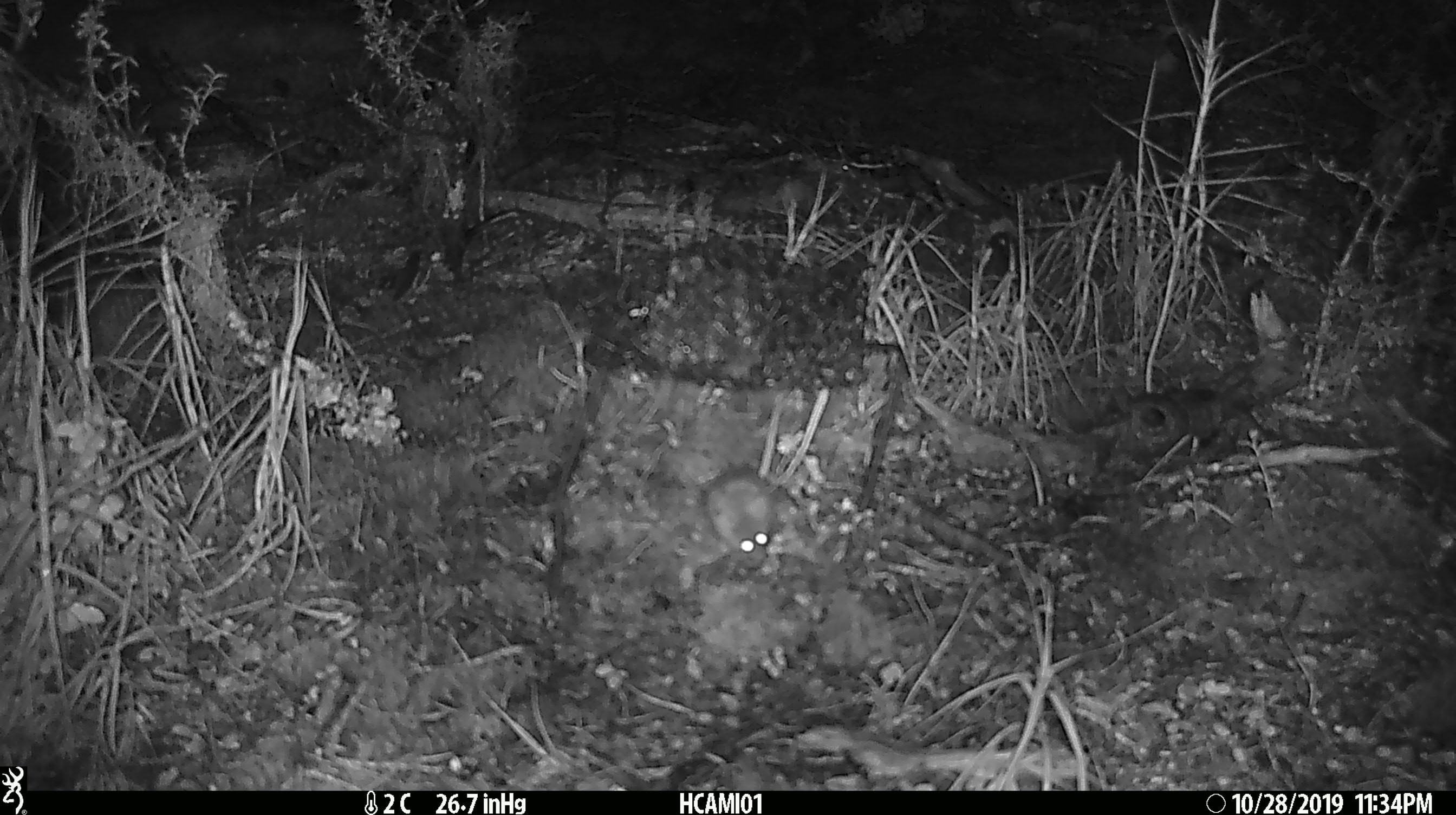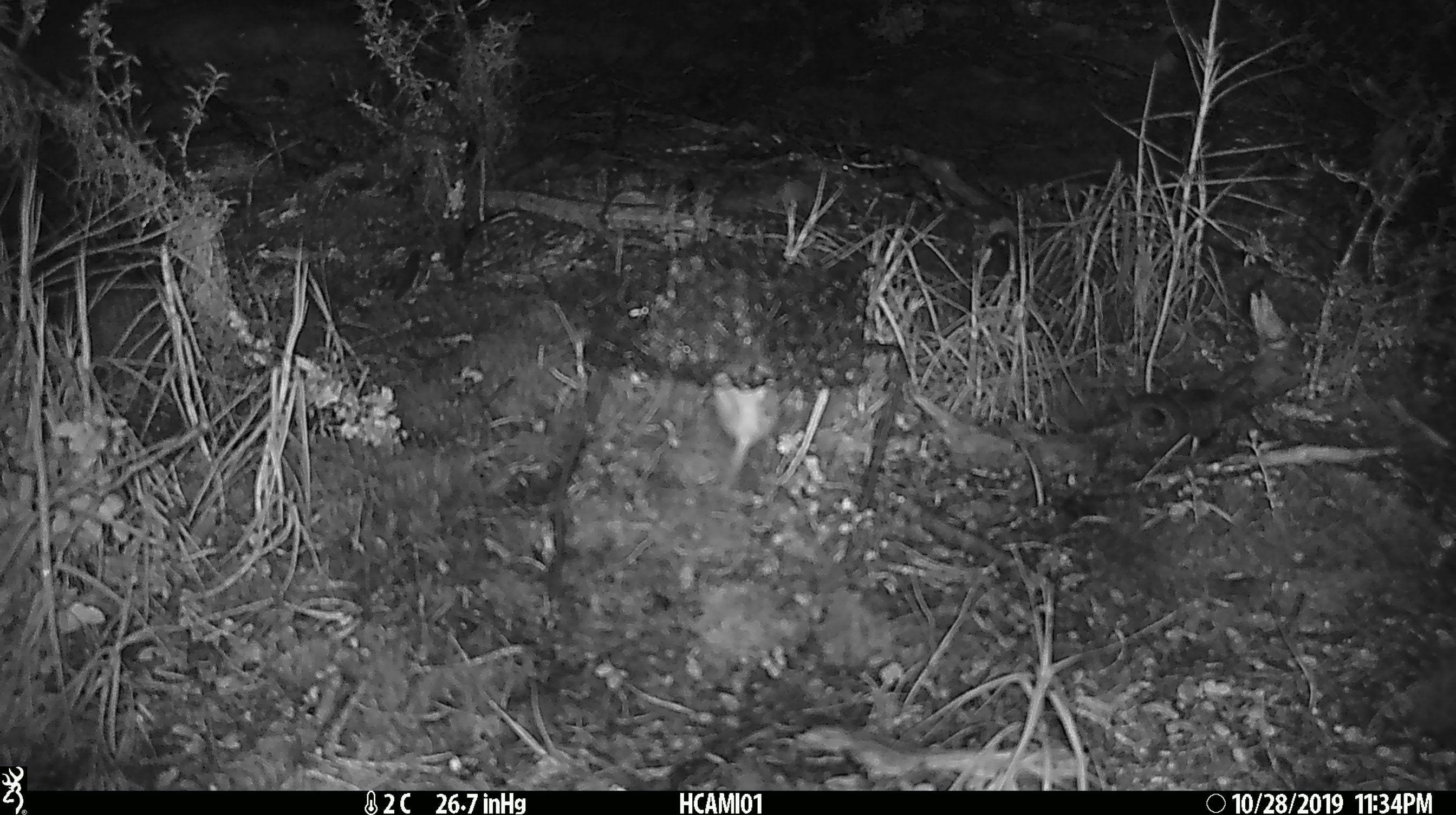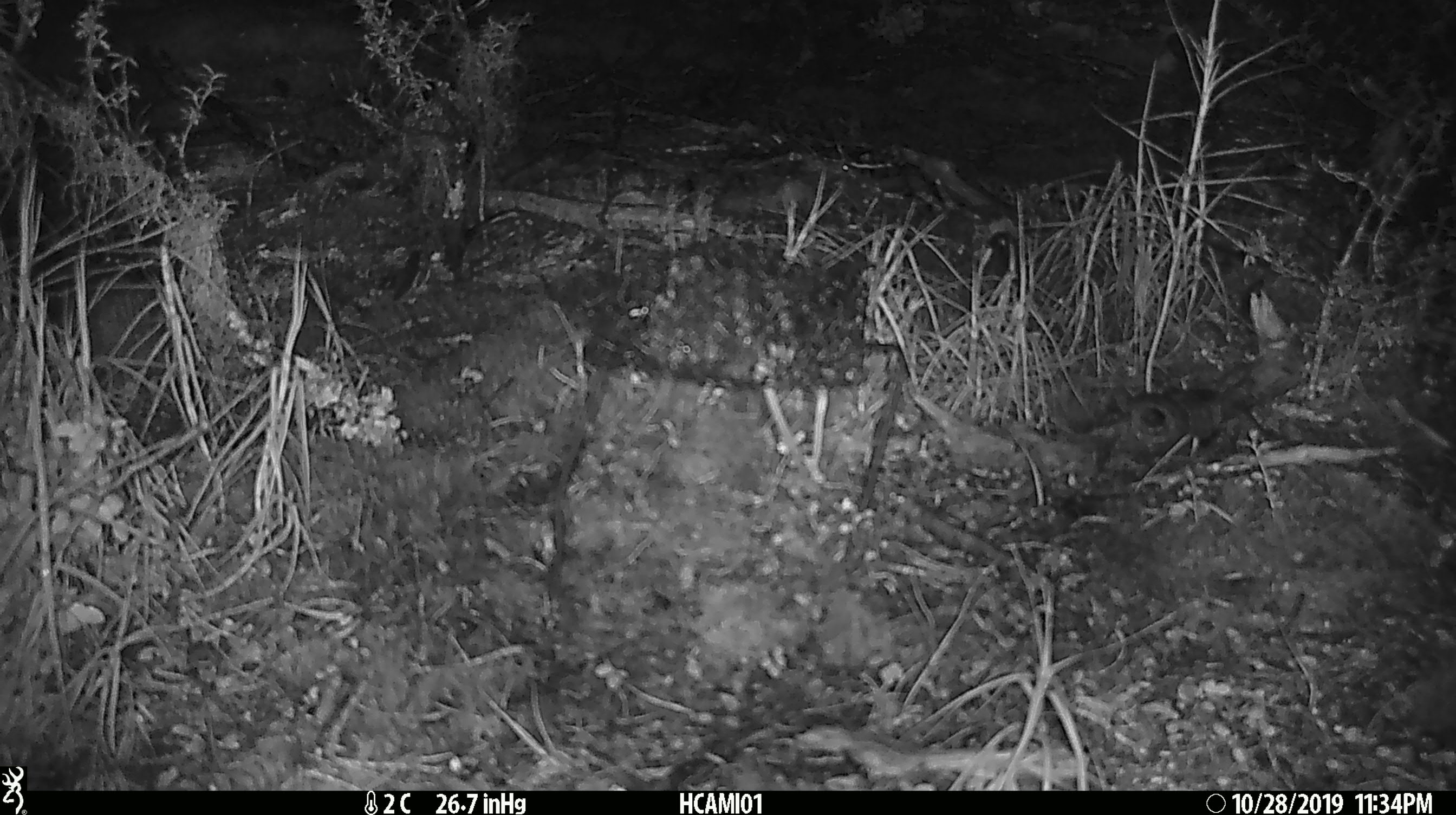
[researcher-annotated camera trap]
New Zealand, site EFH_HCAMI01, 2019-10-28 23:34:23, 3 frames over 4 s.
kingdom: Animalia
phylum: Chordata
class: Mammalia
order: Rodentia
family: Muridae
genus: Mus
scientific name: Mus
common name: mouse